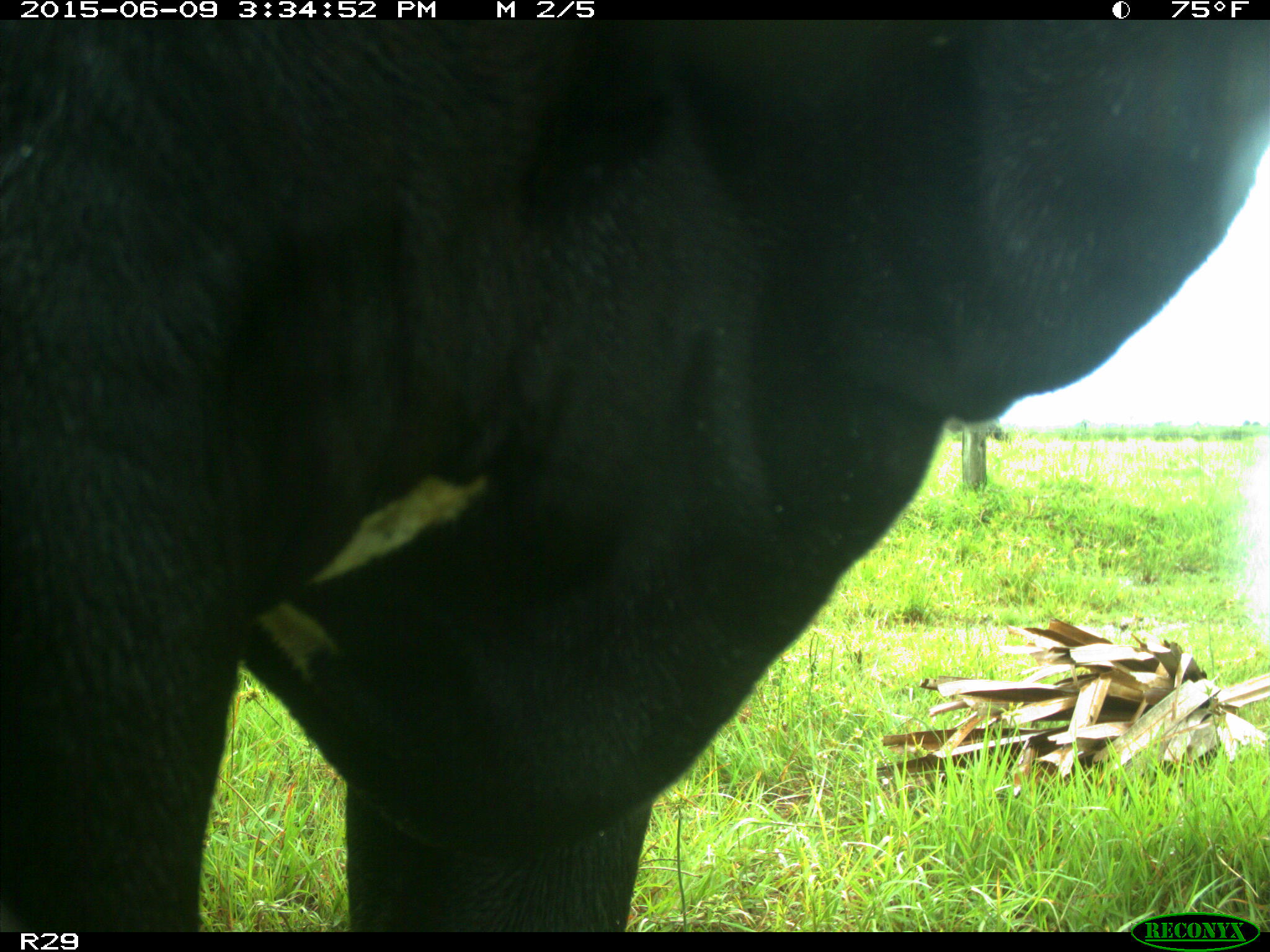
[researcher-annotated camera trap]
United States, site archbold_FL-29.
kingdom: Animalia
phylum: Chordata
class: Mammalia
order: Artiodactyla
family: Bovidae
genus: Bos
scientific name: Bos taurus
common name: domestic cow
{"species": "Bos taurus (domestic cow)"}